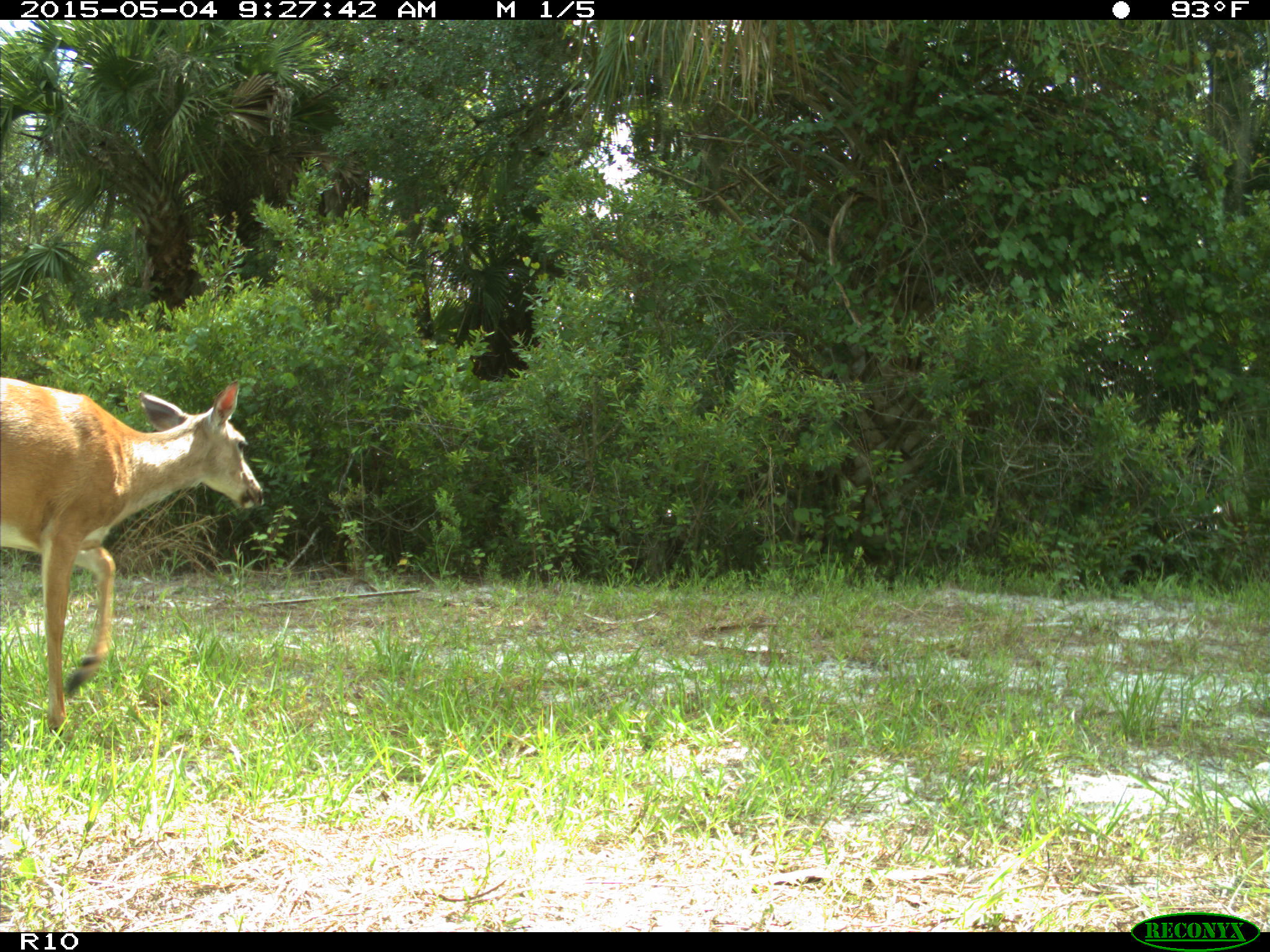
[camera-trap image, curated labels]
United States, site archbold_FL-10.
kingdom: Animalia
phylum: Chordata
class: Mammalia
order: Artiodactyla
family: Cervidae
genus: Odocoileus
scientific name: Odocoileus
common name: deer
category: unidentified deer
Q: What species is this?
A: Unidentified deer (deer) (Odocoileus).